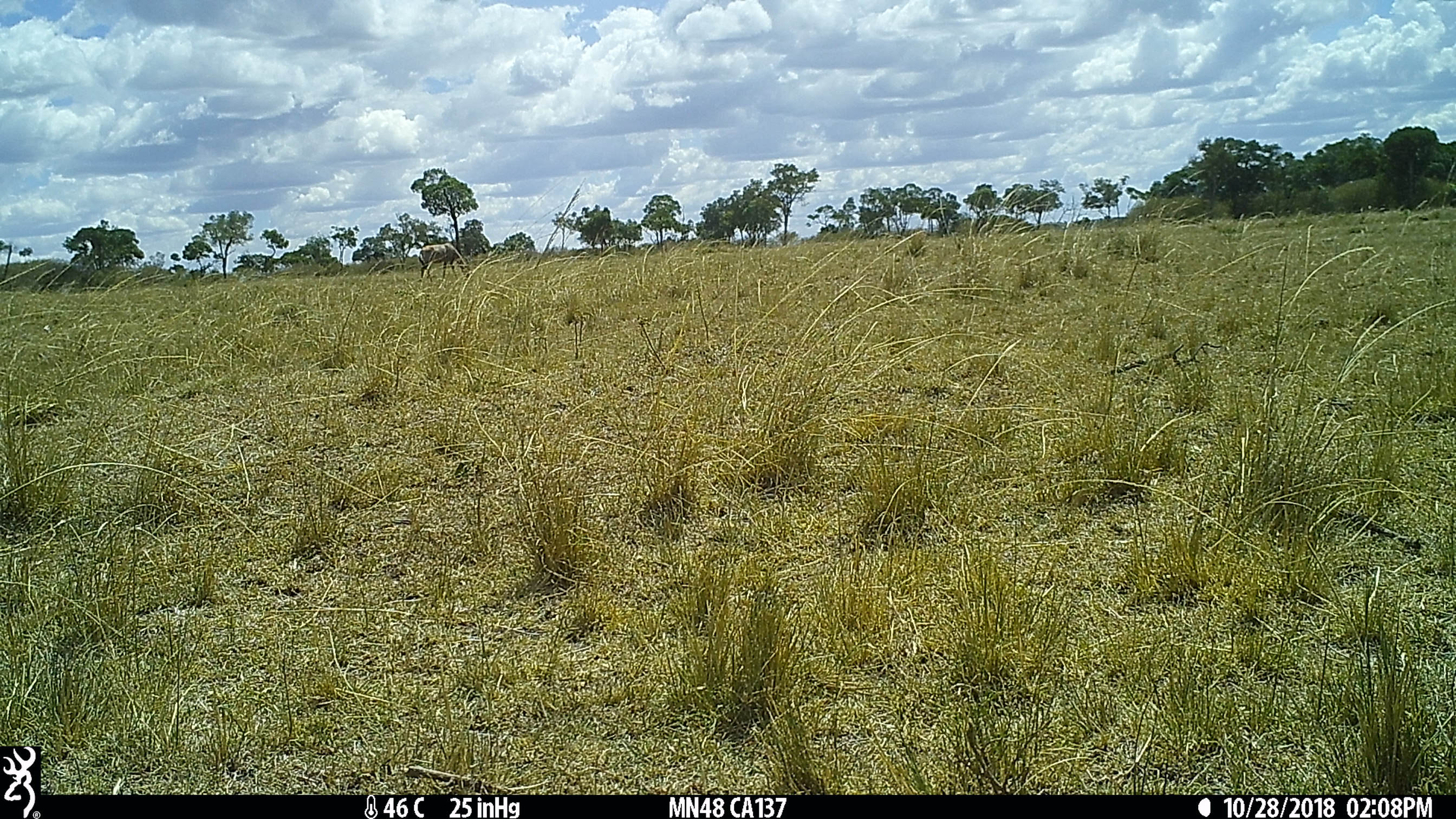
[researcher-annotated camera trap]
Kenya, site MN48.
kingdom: Animalia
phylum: Chordata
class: Mammalia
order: Artiodactyla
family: Bovidae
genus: Connochaetes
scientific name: Connochaetes taurinus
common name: blue wildebeest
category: wildebeest